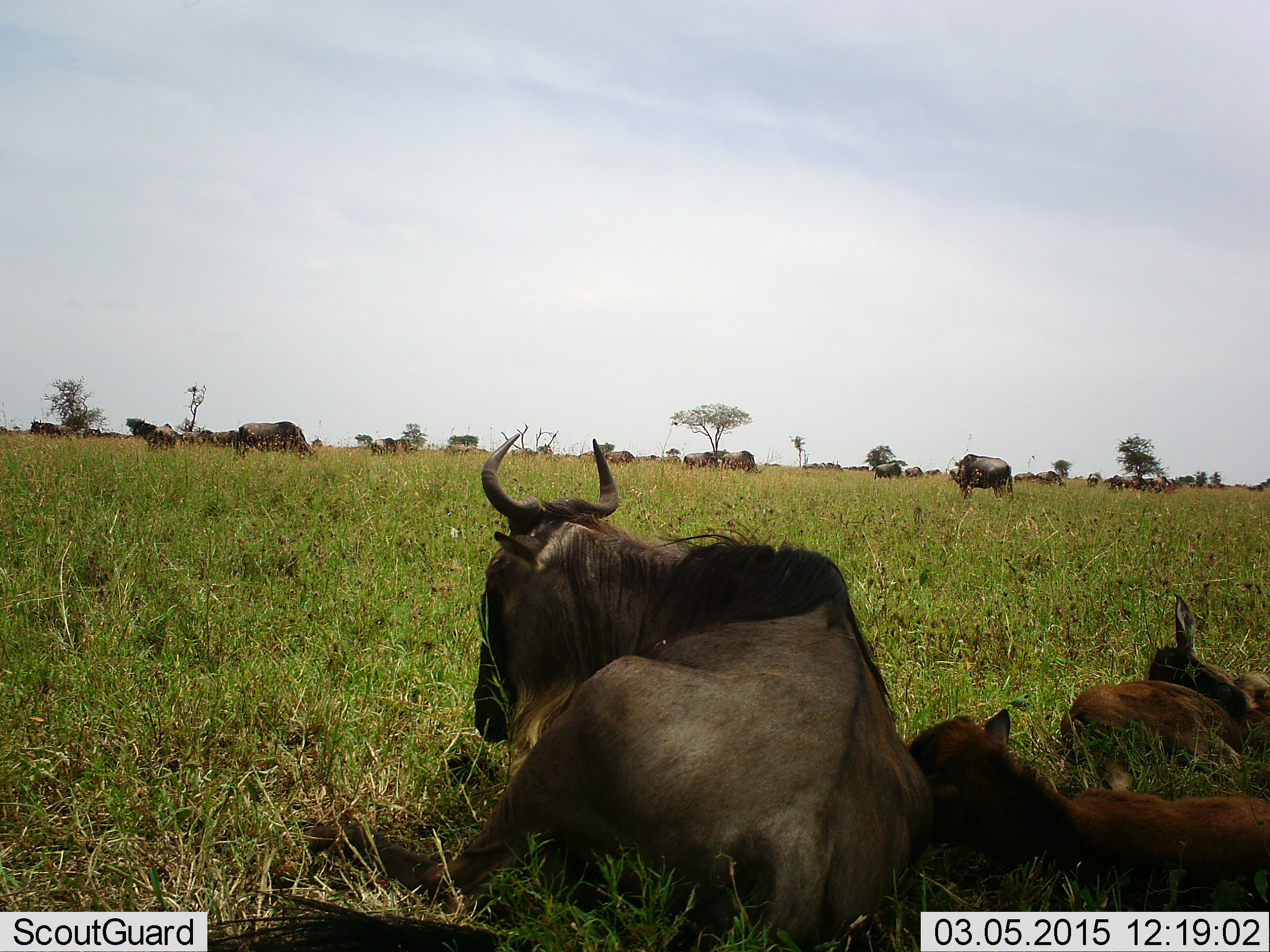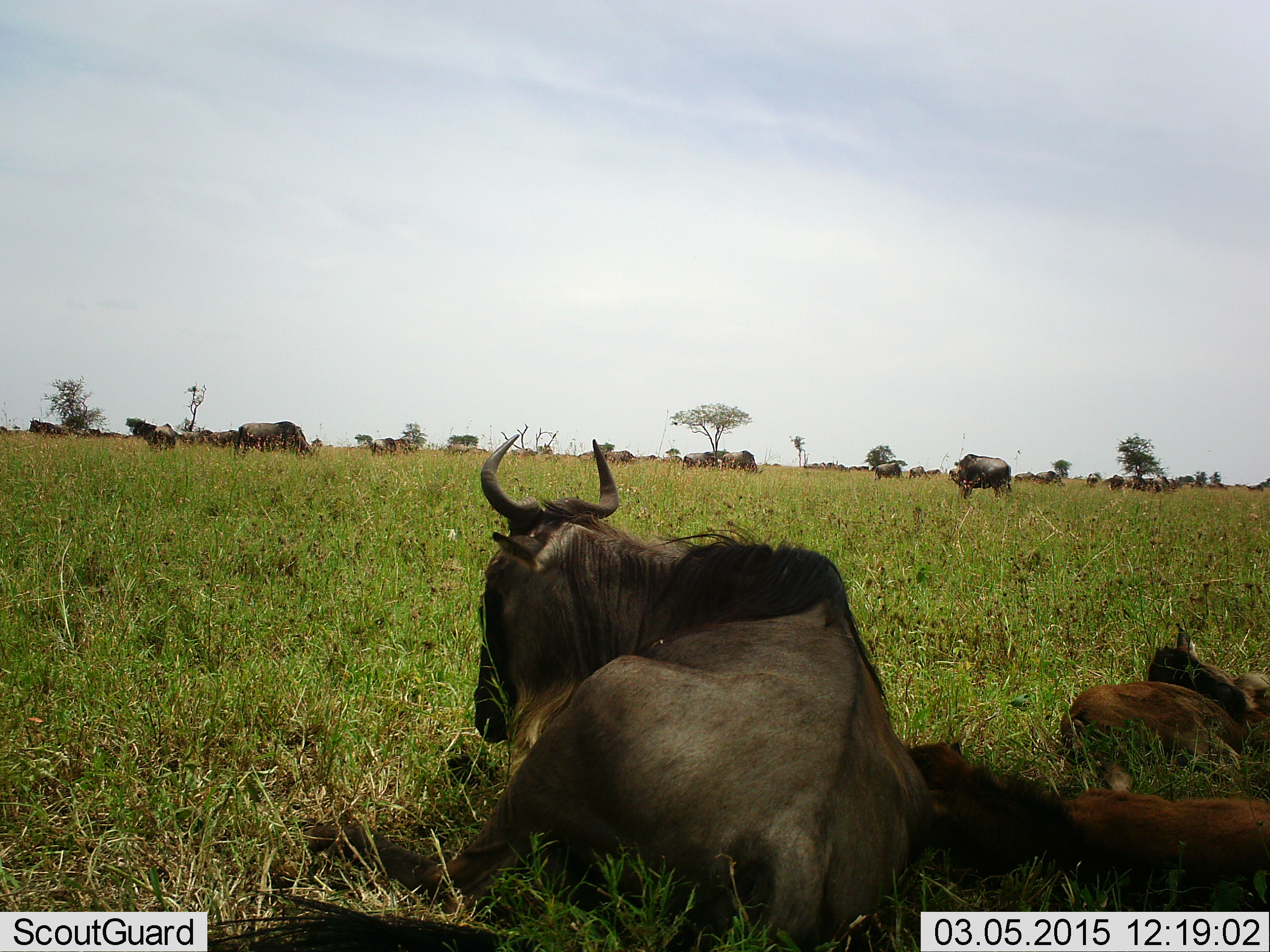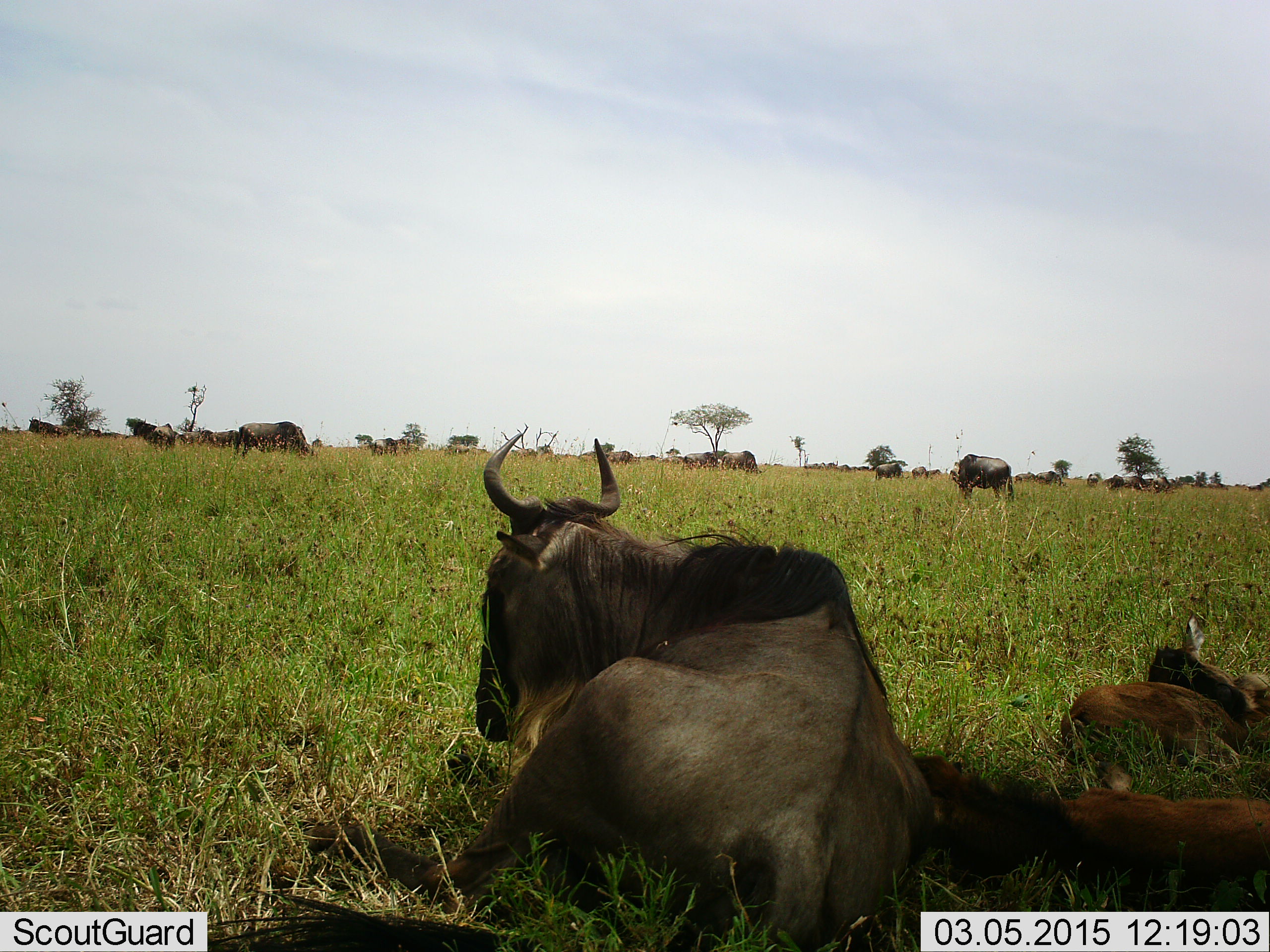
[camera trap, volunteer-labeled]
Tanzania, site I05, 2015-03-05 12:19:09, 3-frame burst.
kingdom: Animalia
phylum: Chordata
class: Mammalia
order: Artiodactyla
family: Bovidae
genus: Connochaetes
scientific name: Connochaetes taurinus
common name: blue wildebeest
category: wildebeest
Wildebeest (blue wildebeest) (Connochaetes taurinus), count 11-50. Behavior (volunteer vote fractions): standing 80%, resting 100%, moving 0%, interacting 0%. Young present (vote fraction): 40%. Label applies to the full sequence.